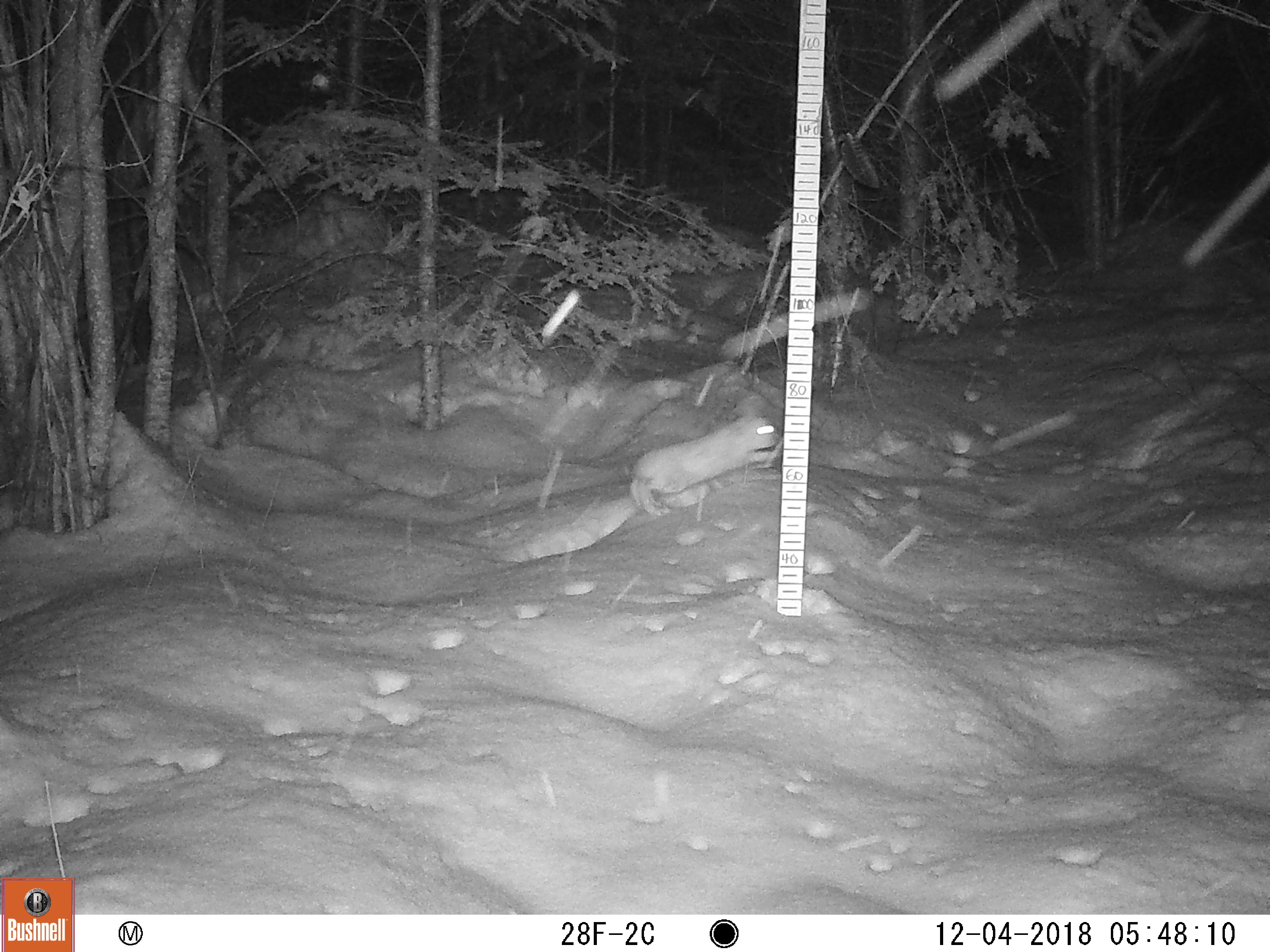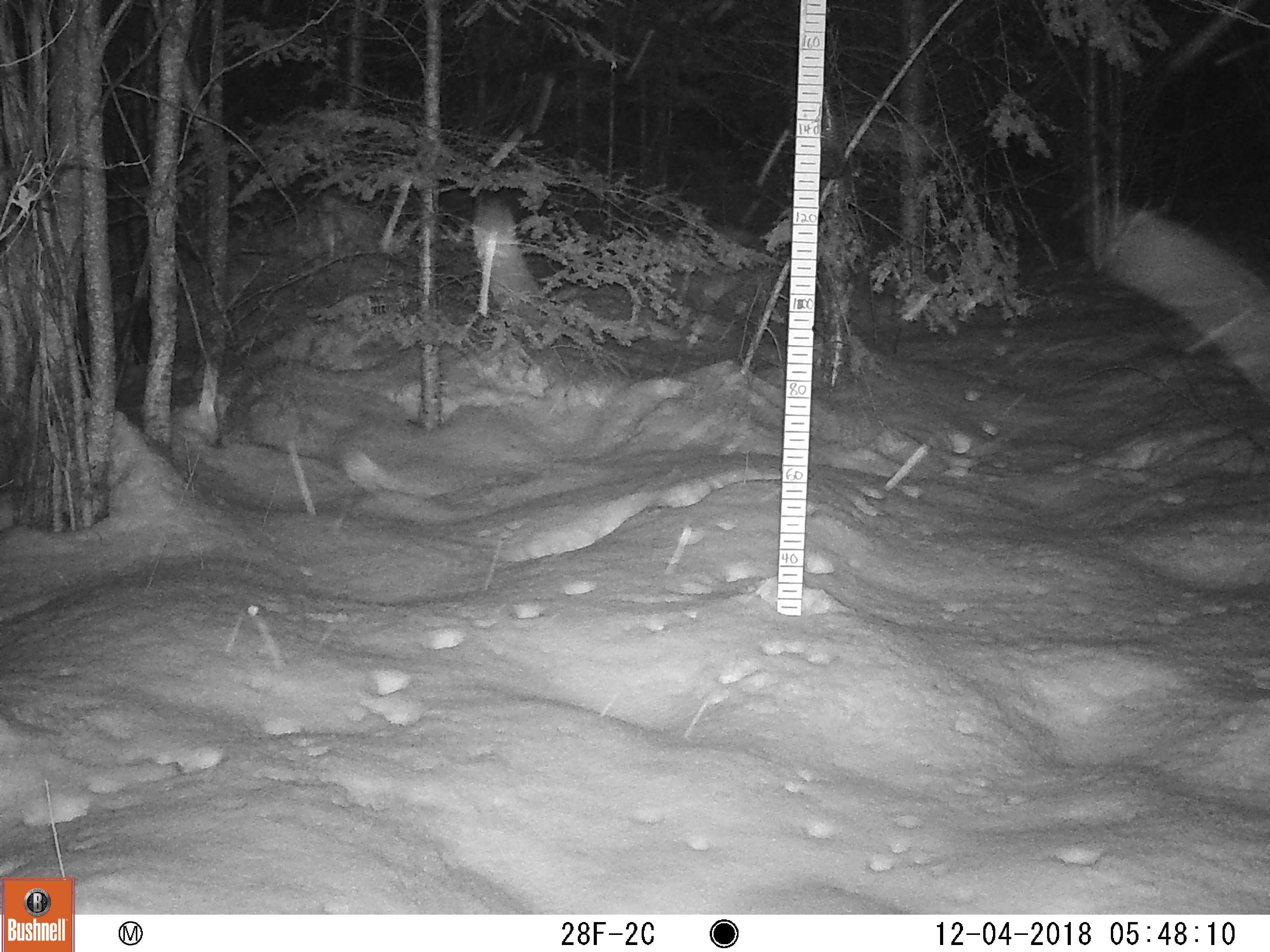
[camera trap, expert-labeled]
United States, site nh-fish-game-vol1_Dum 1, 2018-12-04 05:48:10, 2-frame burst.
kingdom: Animalia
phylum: Chordata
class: Mammalia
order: Lagomorpha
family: Leporidae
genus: Lepus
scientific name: Lepus americanus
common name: snowshoe hare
Snowshoe hare (Lepus americanus).